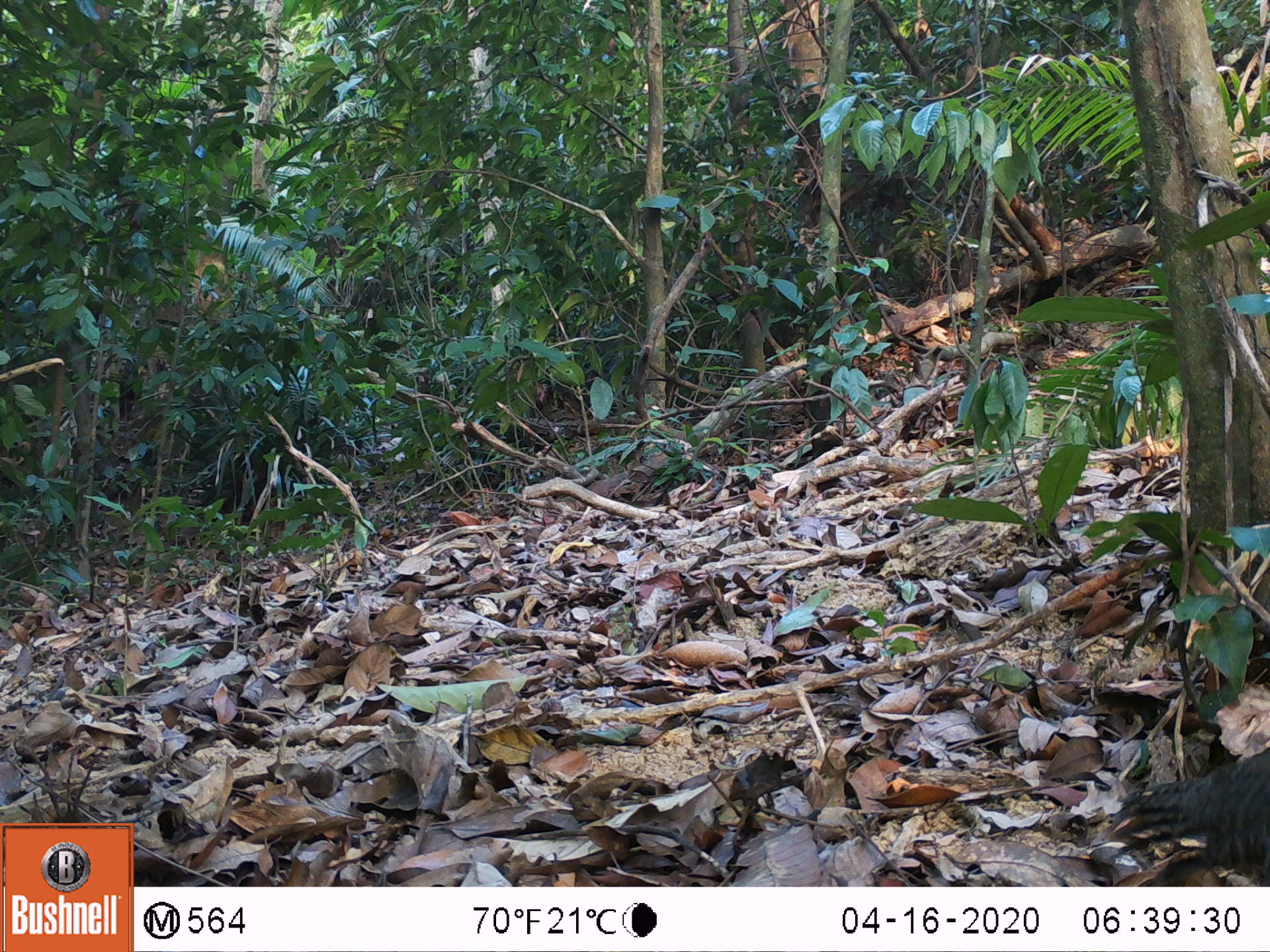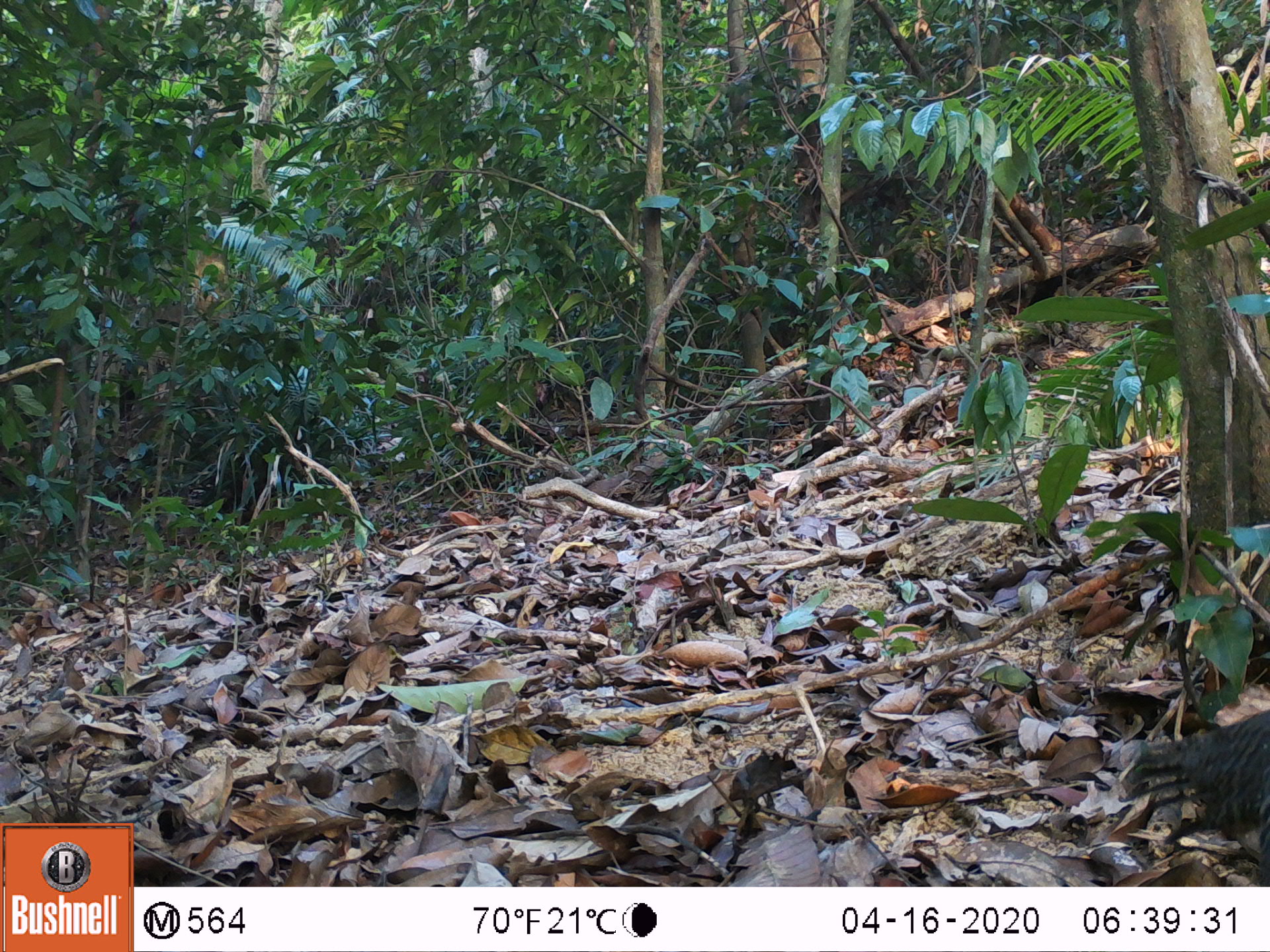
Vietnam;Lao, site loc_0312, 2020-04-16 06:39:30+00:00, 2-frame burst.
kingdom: Animalia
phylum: Chordata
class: Aves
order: Galliformes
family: Phasianidae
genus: Polyplectron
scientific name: Polyplectron bicalcaratum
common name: gray peacock-pheasant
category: grey peacock pheasant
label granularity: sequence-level